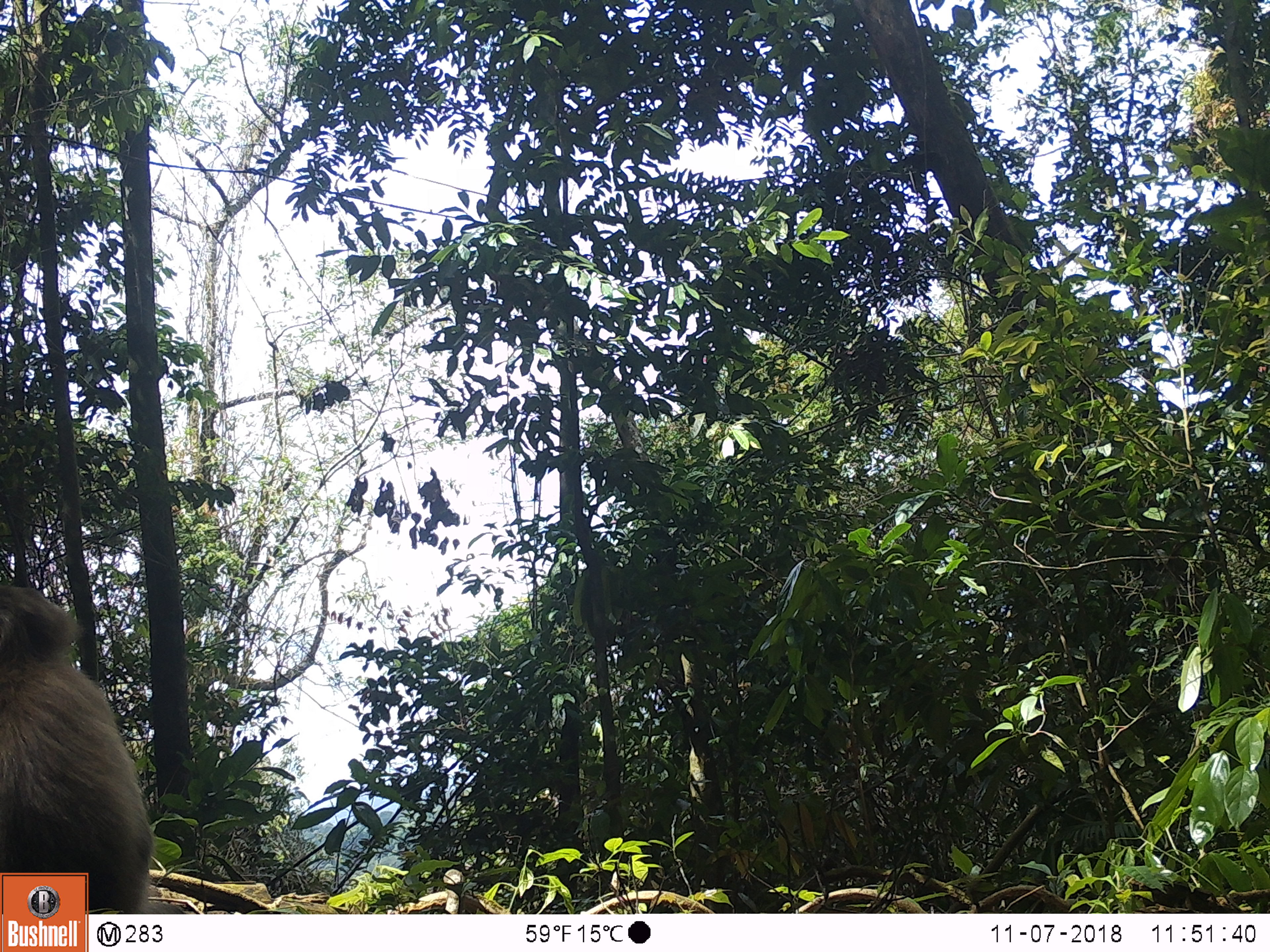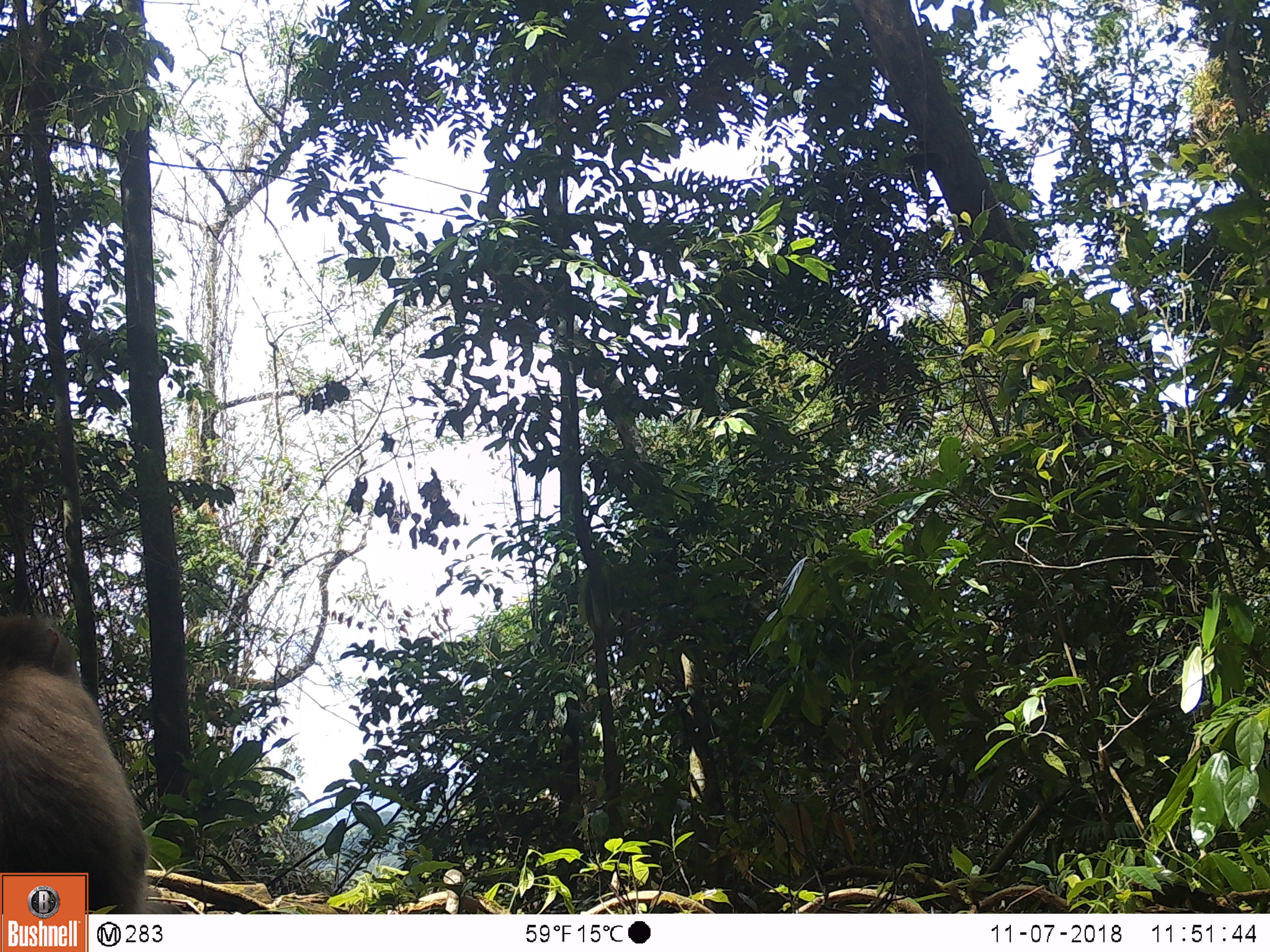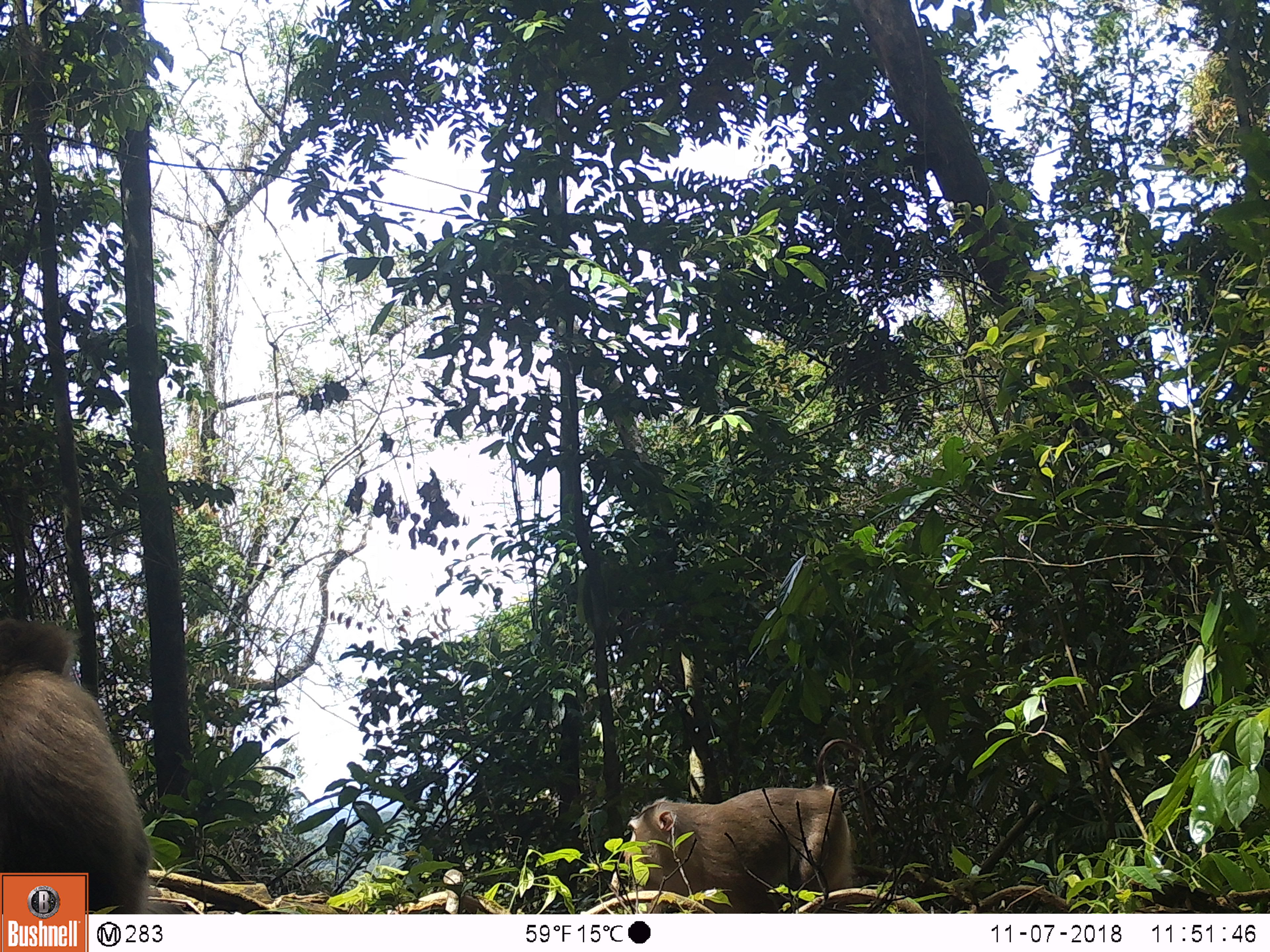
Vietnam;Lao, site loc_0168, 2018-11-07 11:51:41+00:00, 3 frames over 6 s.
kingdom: Animalia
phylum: Chordata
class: Mammalia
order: Primates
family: Cercopithecidae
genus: Macaca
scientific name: Macaca nemestrina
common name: pig-tailed macaque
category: pig tailed macaque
Pig tailed macaque (pig-tailed macaque) (Macaca nemestrina). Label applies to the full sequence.